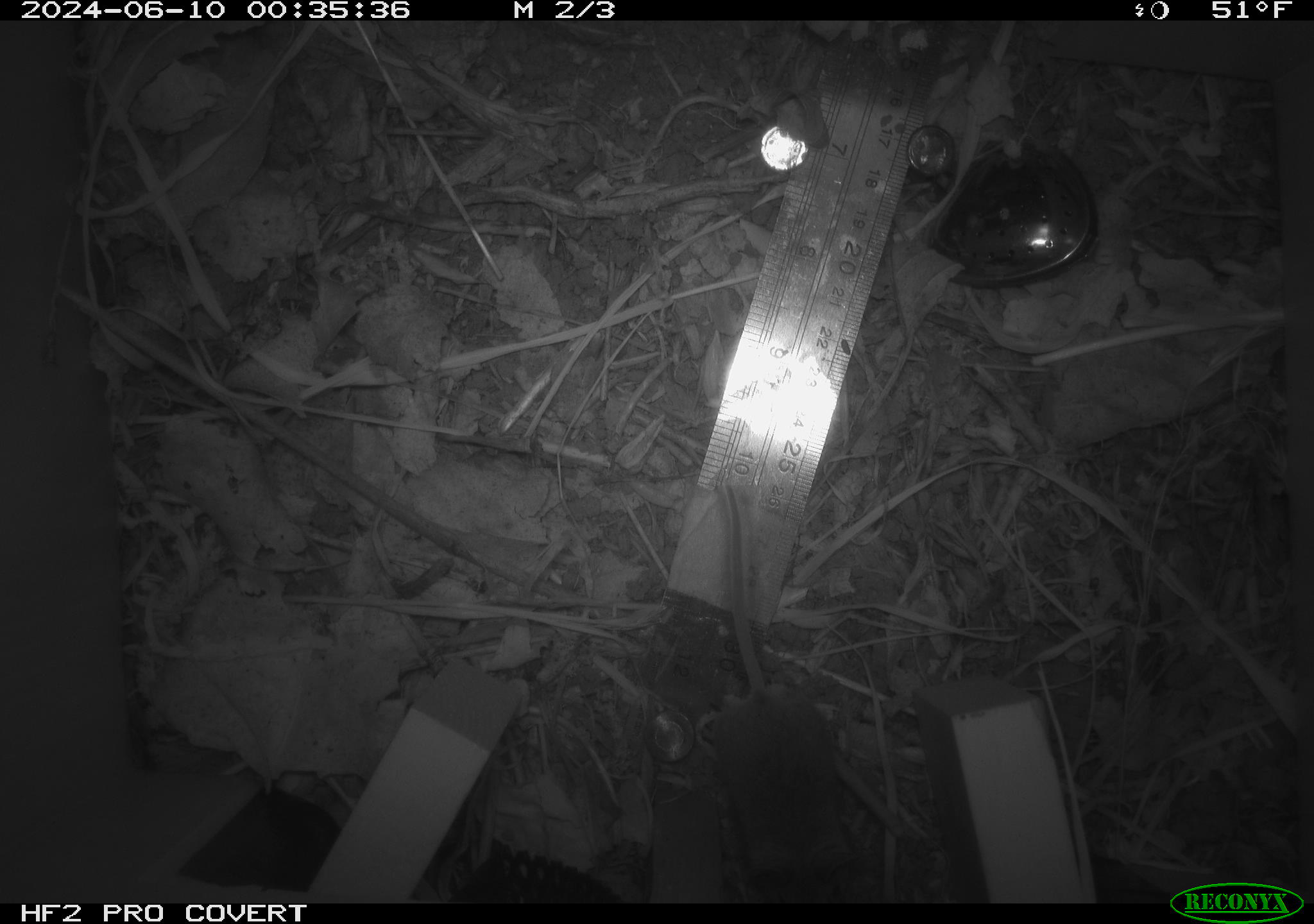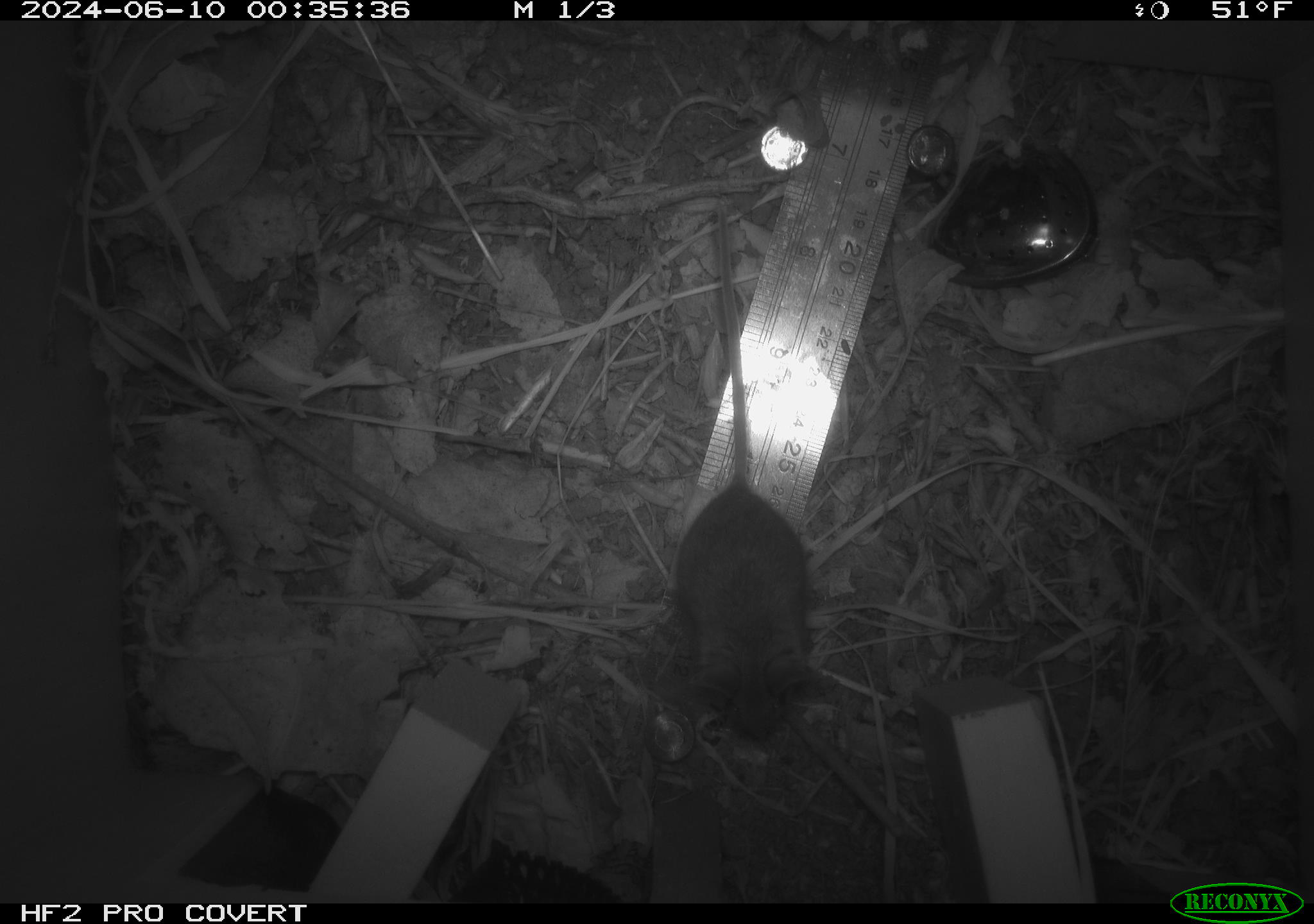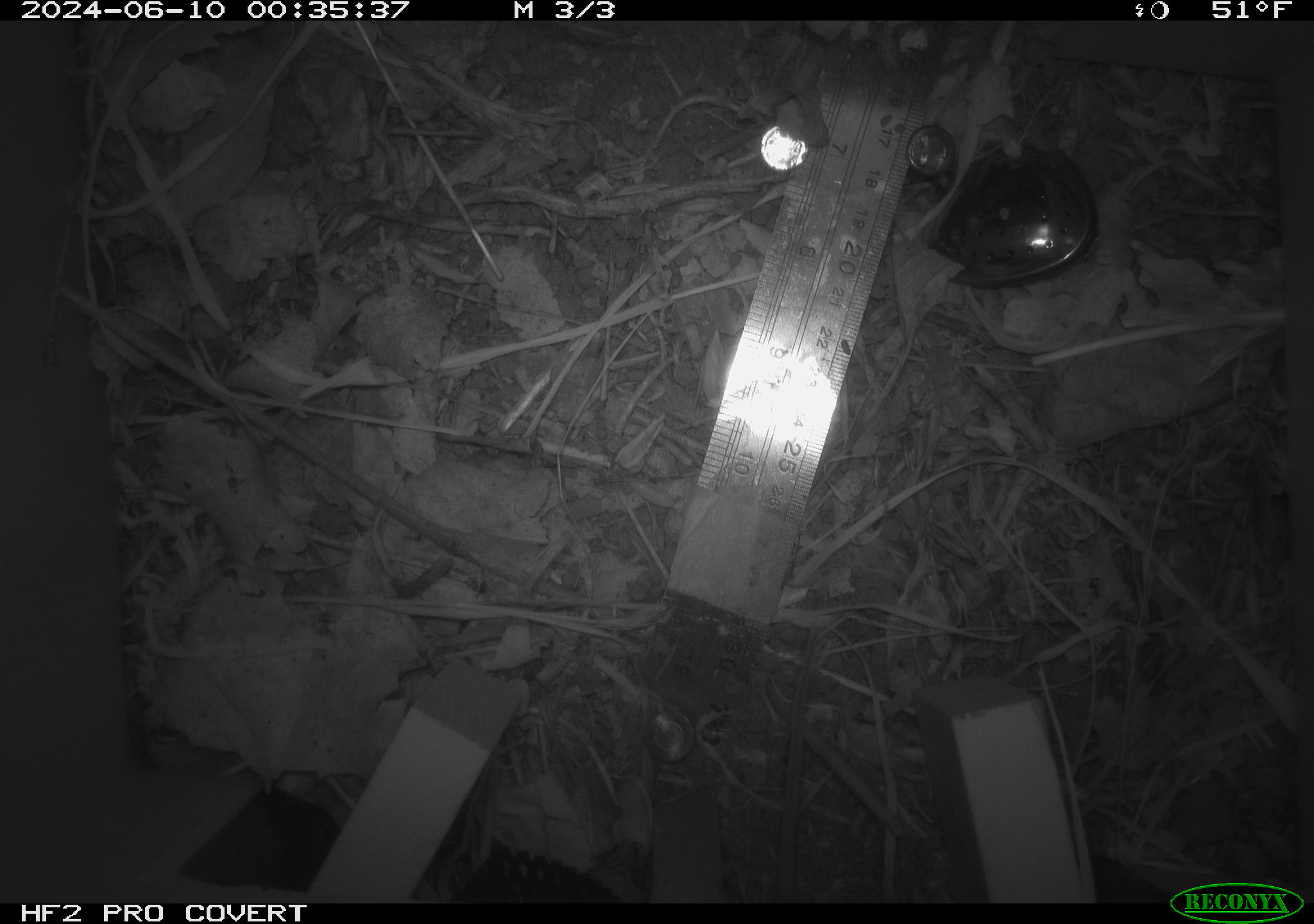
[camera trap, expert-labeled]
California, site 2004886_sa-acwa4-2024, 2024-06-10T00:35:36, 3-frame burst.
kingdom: Animalia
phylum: Chordata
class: Mammalia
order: Rodentia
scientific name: Rodentia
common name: mouse species